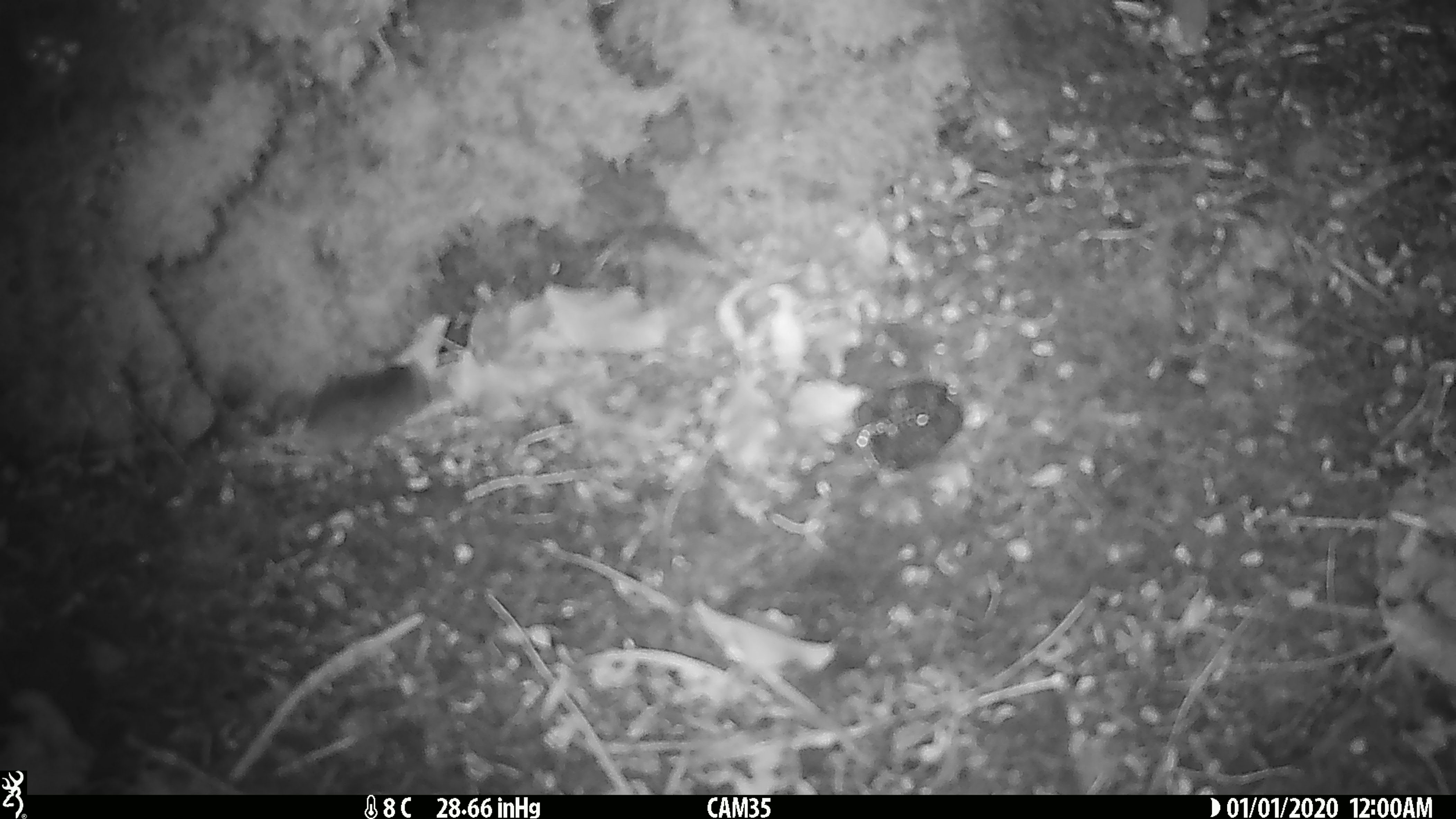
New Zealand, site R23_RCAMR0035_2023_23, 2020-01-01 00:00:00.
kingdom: Animalia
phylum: Chordata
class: Mammalia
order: Rodentia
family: Muridae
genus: Mus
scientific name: Mus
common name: mouse